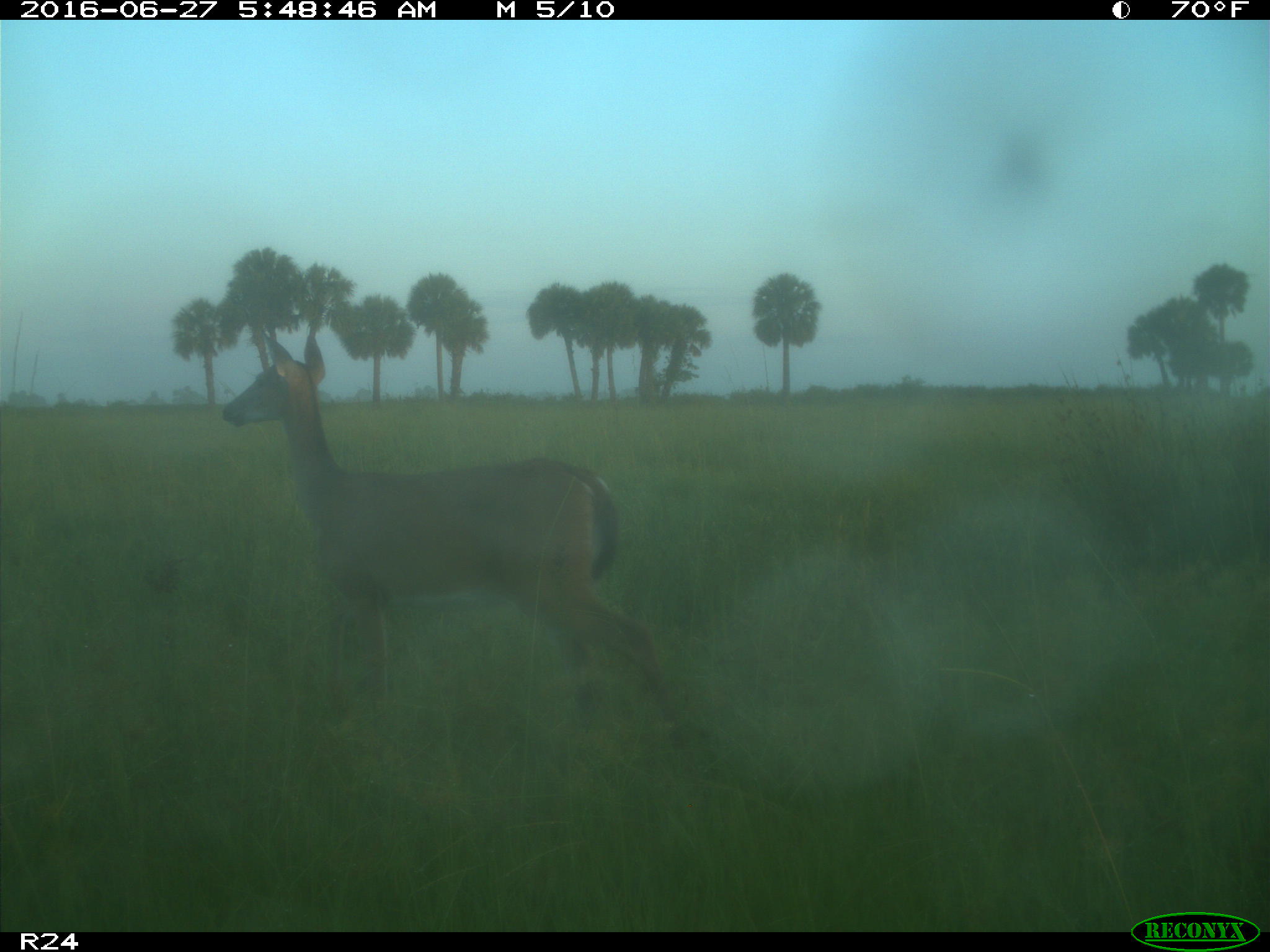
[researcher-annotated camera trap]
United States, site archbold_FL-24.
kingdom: Animalia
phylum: Chordata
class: Mammalia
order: Artiodactyla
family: Cervidae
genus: Odocoileus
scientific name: Odocoileus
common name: deer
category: unidentified deer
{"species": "unidentified deer (deer) (Odocoileus)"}